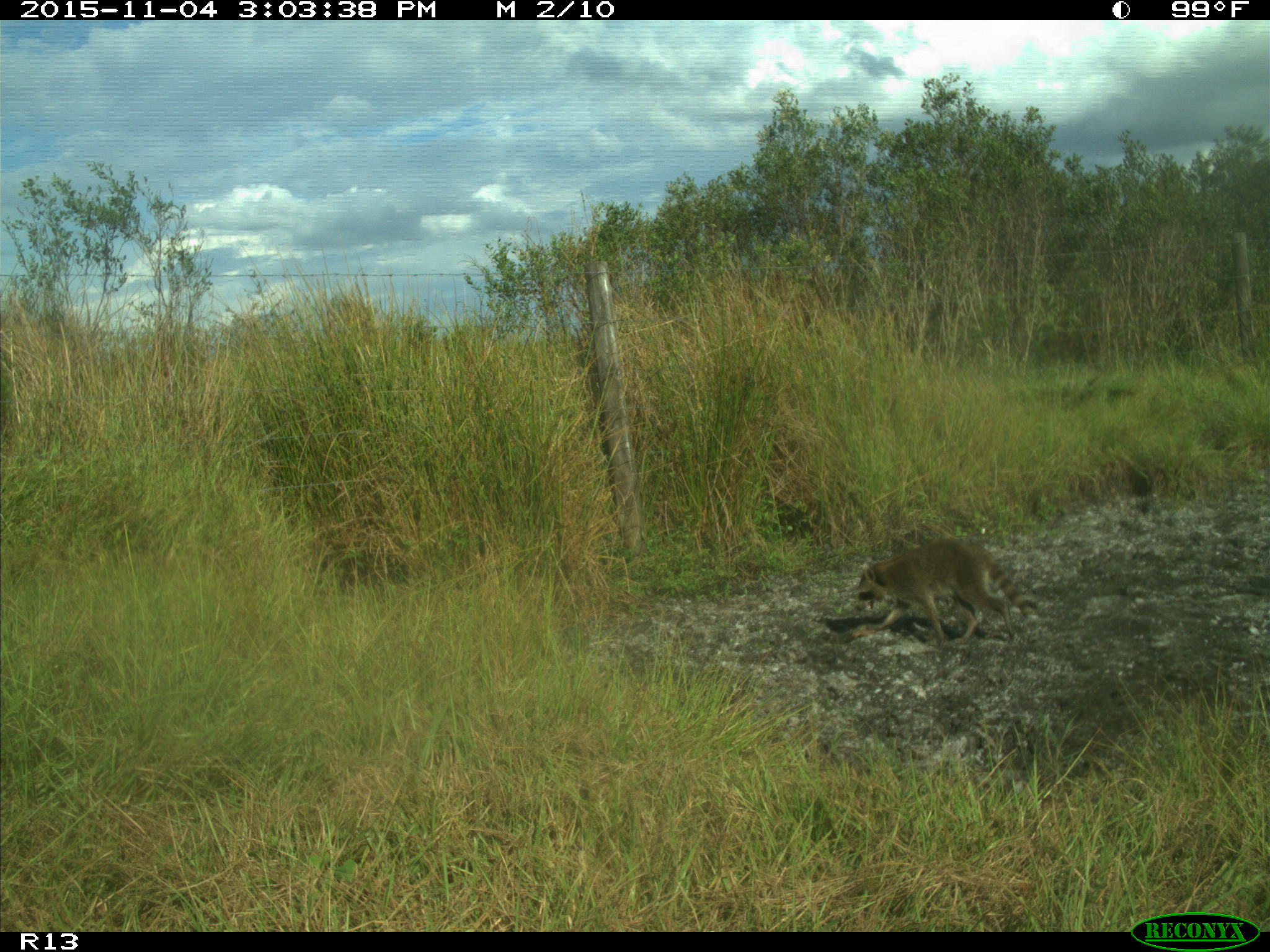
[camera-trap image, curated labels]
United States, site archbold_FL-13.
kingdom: Animalia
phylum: Chordata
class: Mammalia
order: Carnivora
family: Procyonidae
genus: Procyon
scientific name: Procyon lotor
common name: common raccoon